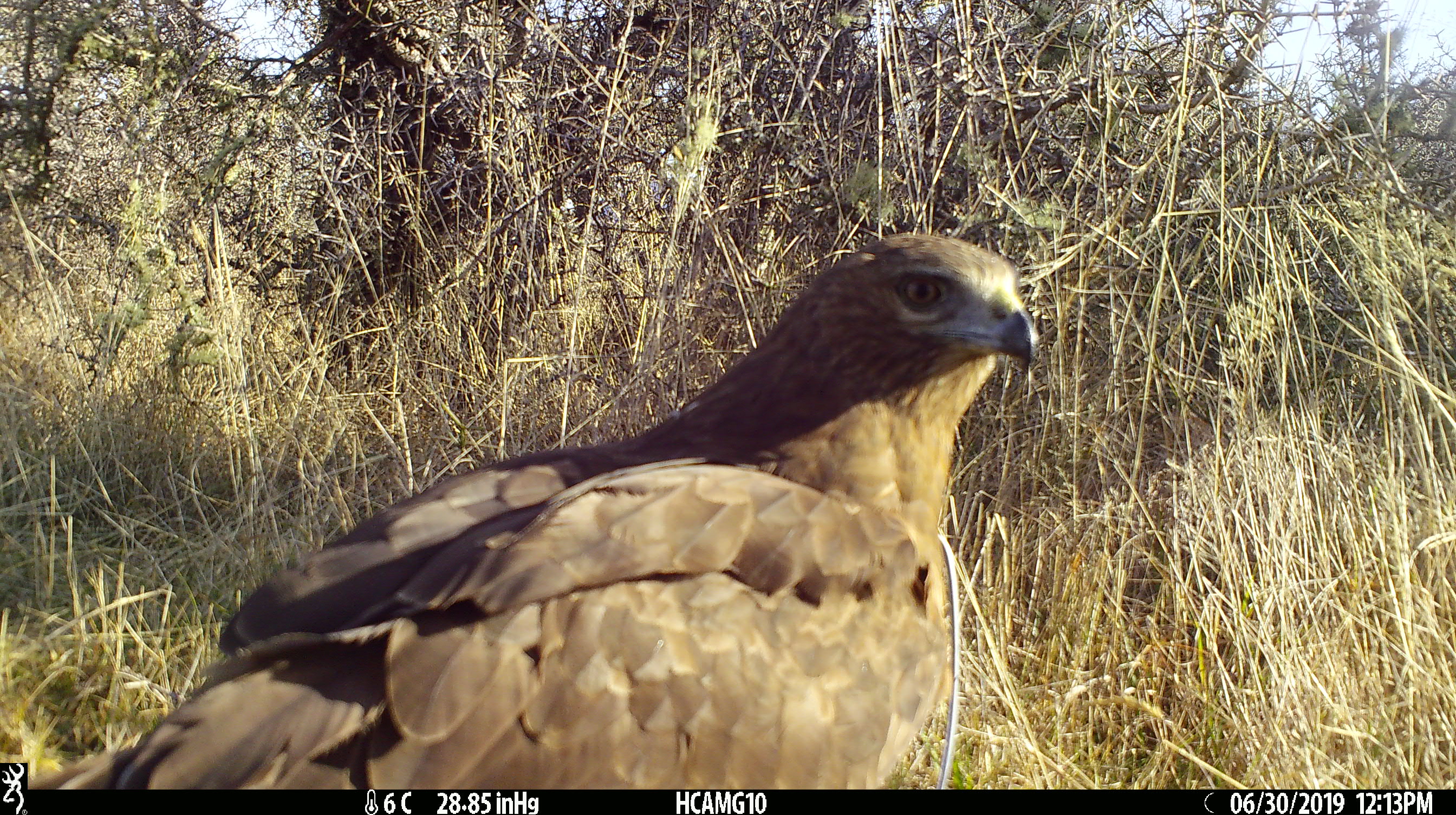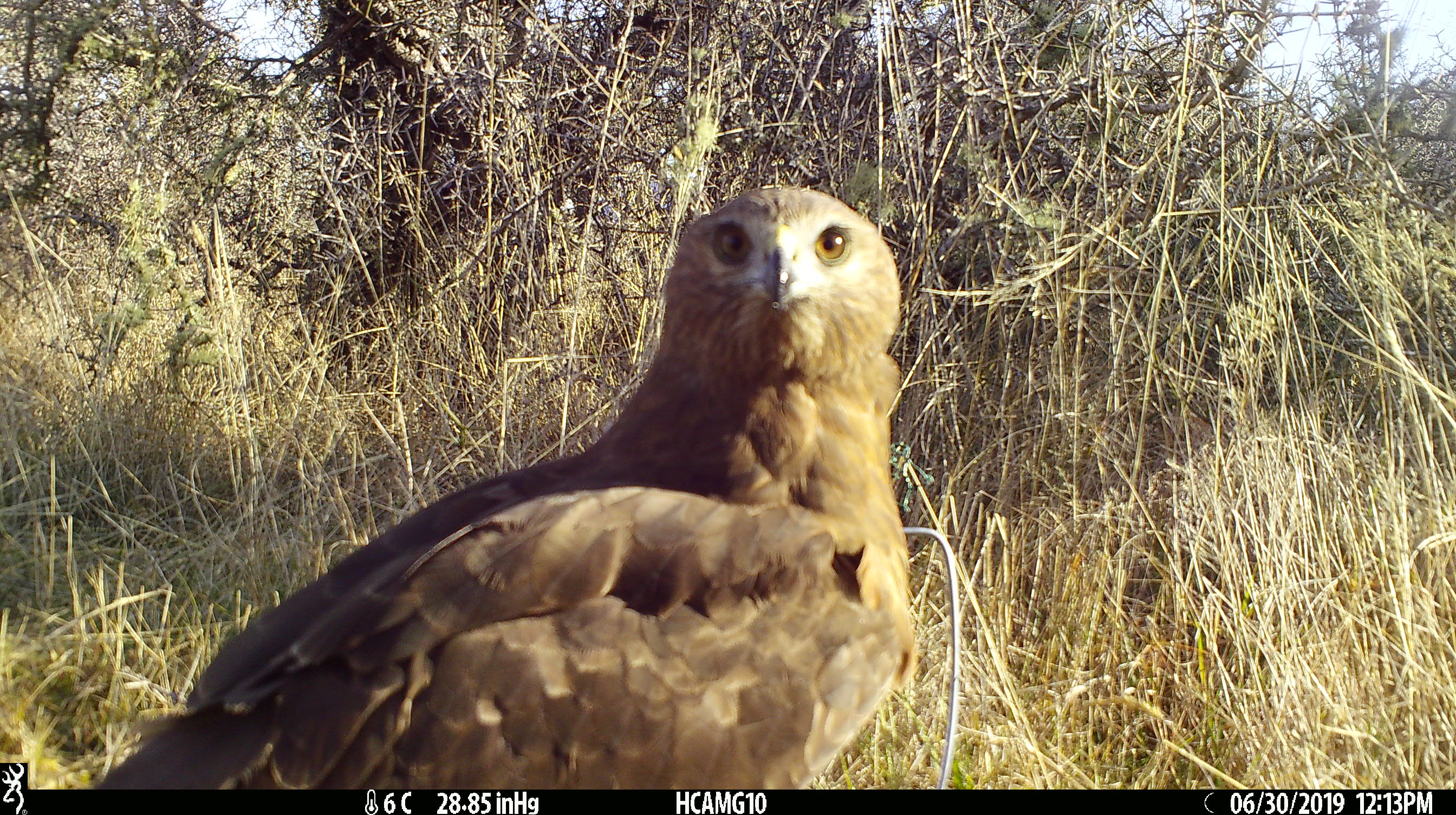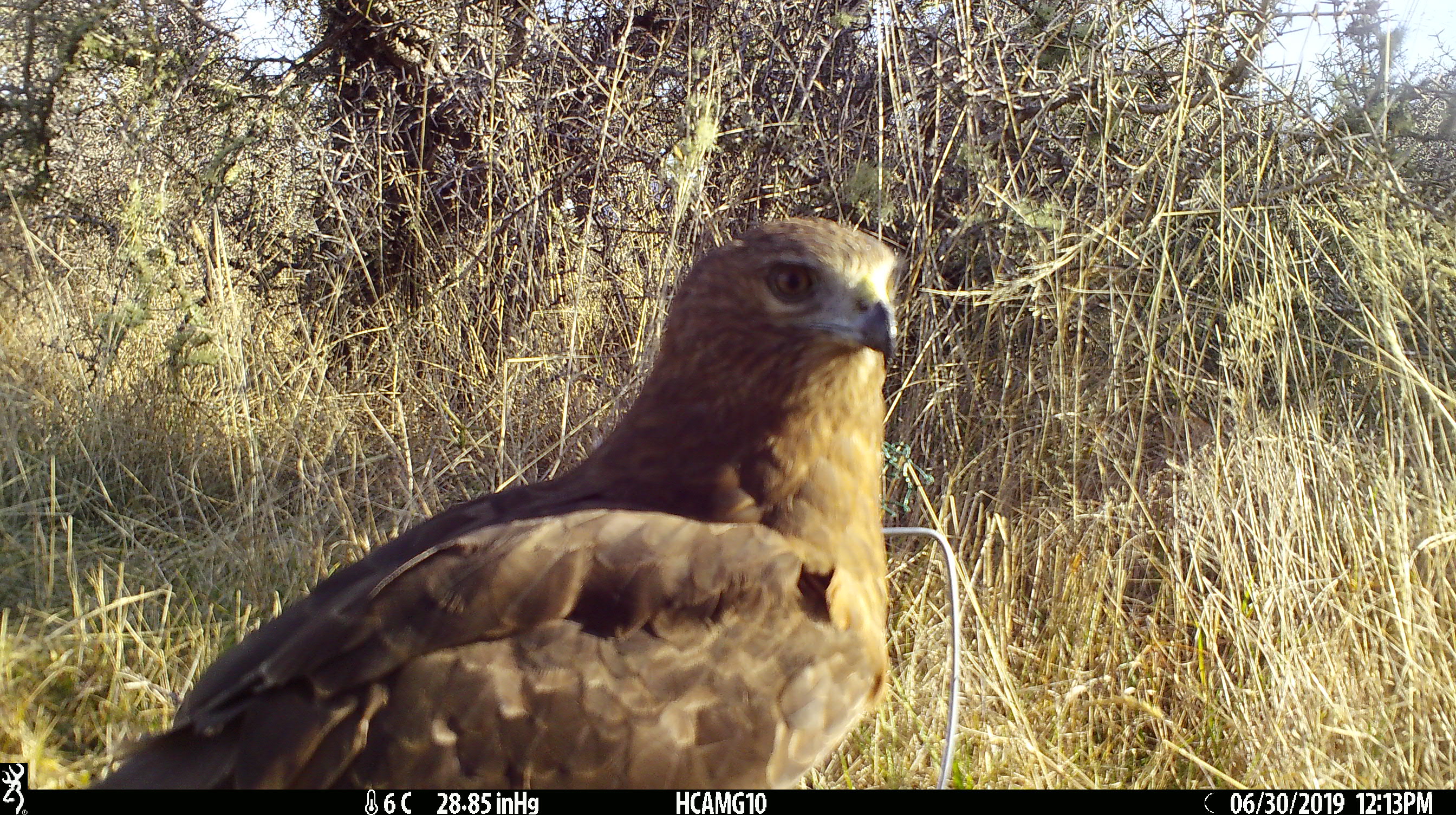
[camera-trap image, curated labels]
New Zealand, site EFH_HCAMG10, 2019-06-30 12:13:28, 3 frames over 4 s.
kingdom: Animalia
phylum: Chordata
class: Aves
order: Accipitriformes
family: Accipitridae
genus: Circus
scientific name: Circus approximans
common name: swamp harrier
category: harrier